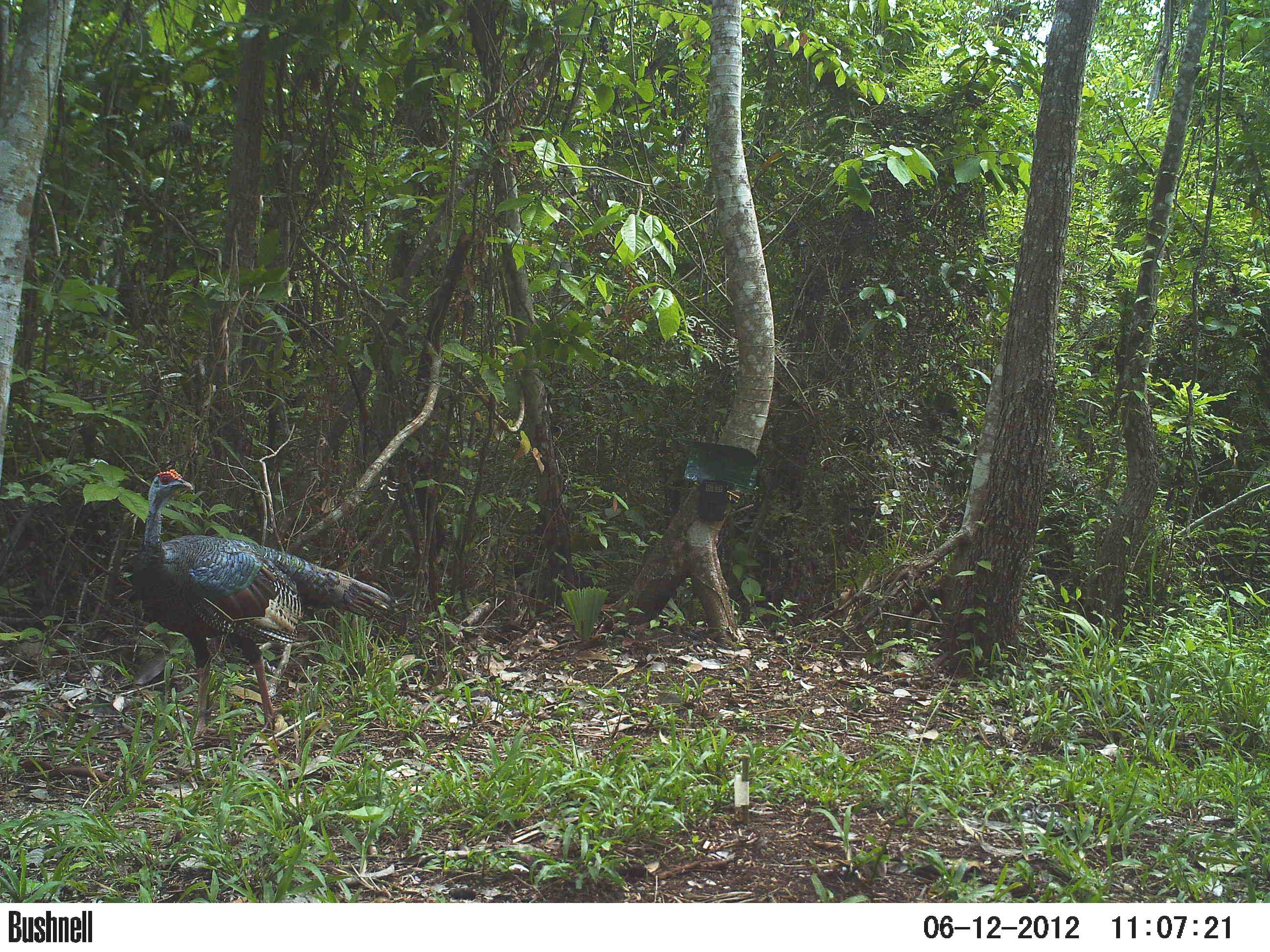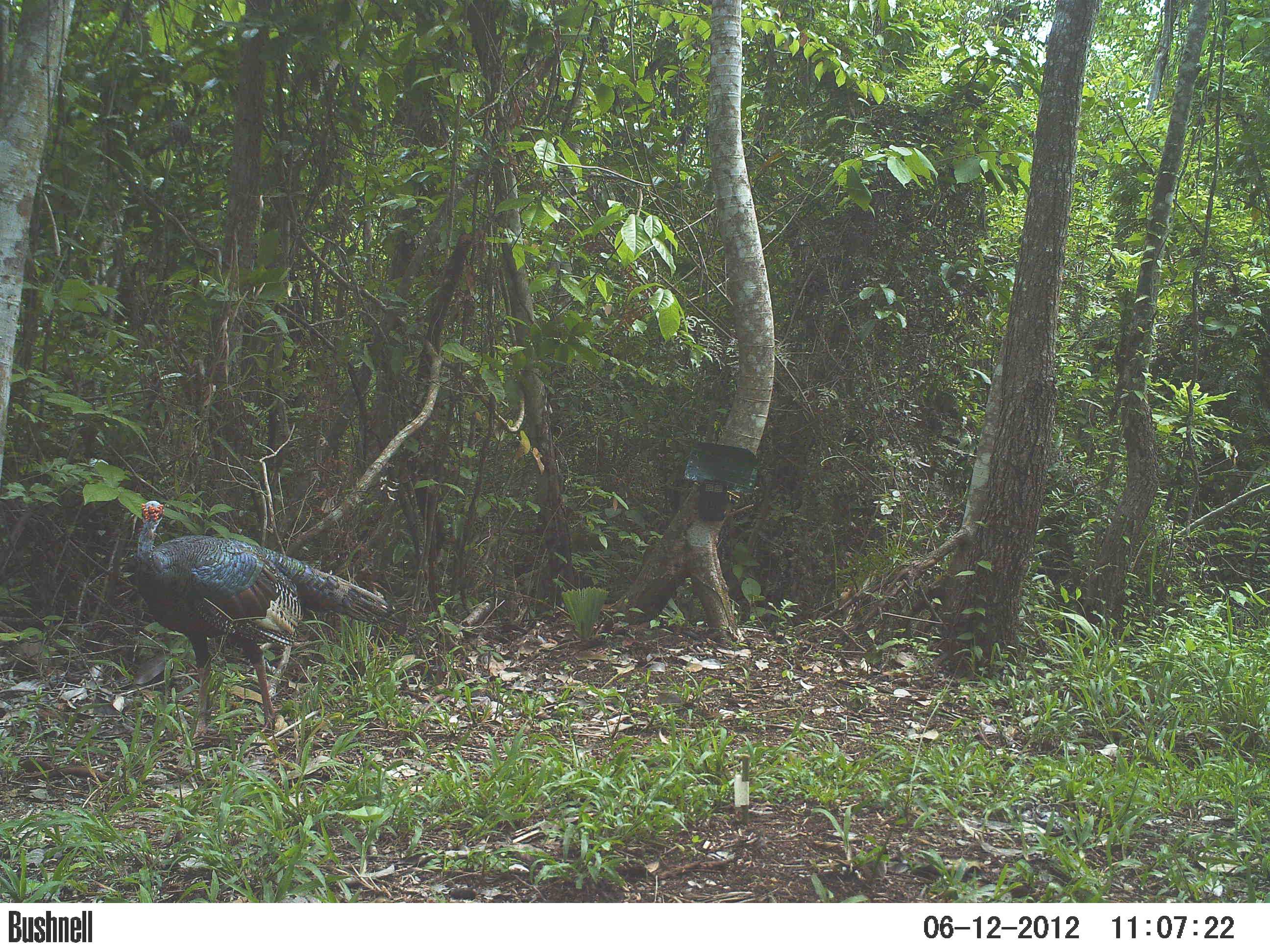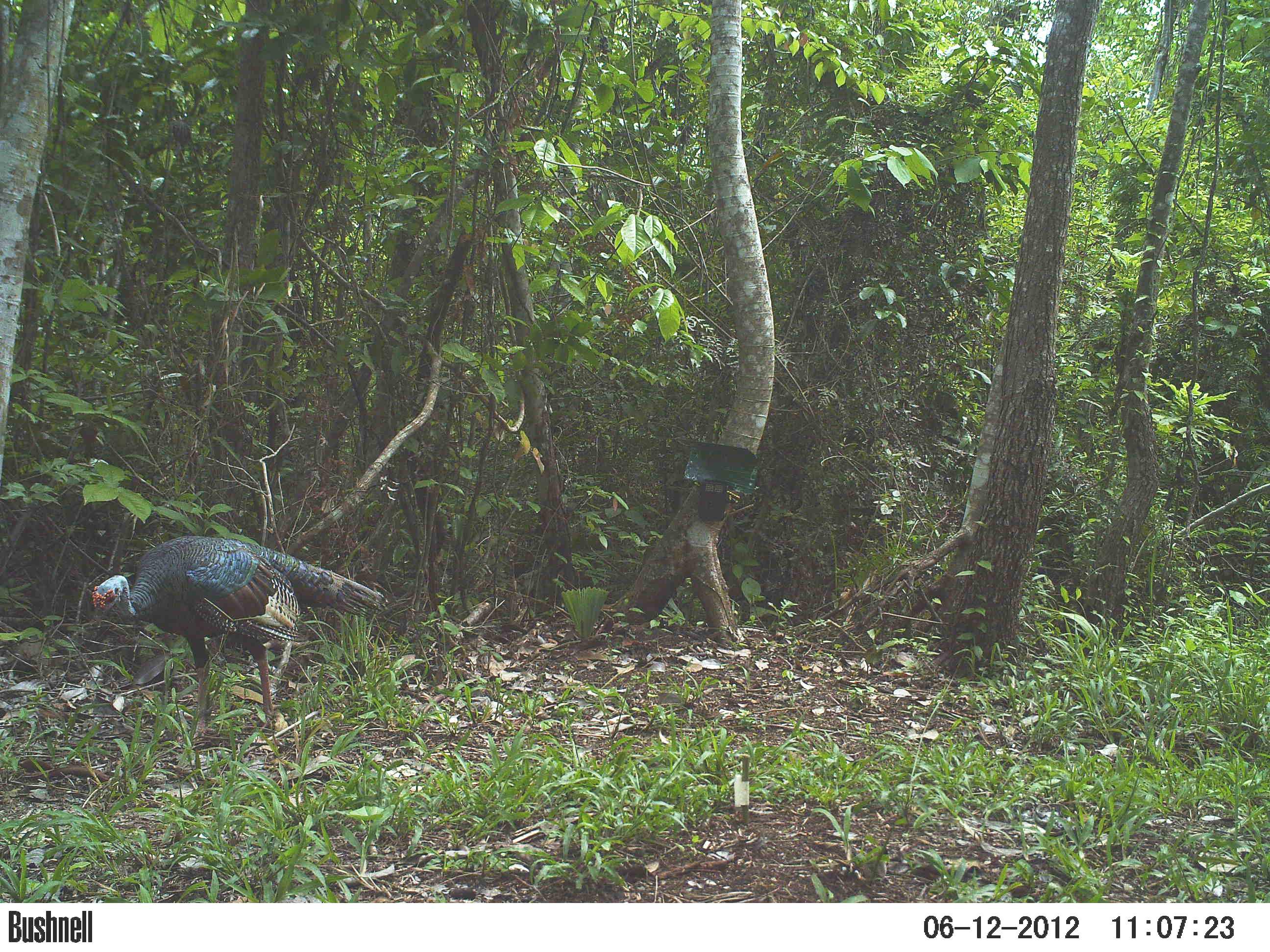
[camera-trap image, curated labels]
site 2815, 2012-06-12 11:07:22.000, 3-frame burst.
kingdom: Animalia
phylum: Chordata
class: Aves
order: Galliformes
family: Phasianidae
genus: Meleagris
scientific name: Meleagris ocellata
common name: ocellated turkey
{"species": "Meleagris ocellata (ocellated turkey)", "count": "1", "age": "adult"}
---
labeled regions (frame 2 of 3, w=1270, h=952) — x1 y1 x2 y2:
meleagris ocellata: 134 500 394 740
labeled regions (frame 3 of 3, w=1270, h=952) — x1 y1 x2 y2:
meleagris ocellata: 91 535 385 744